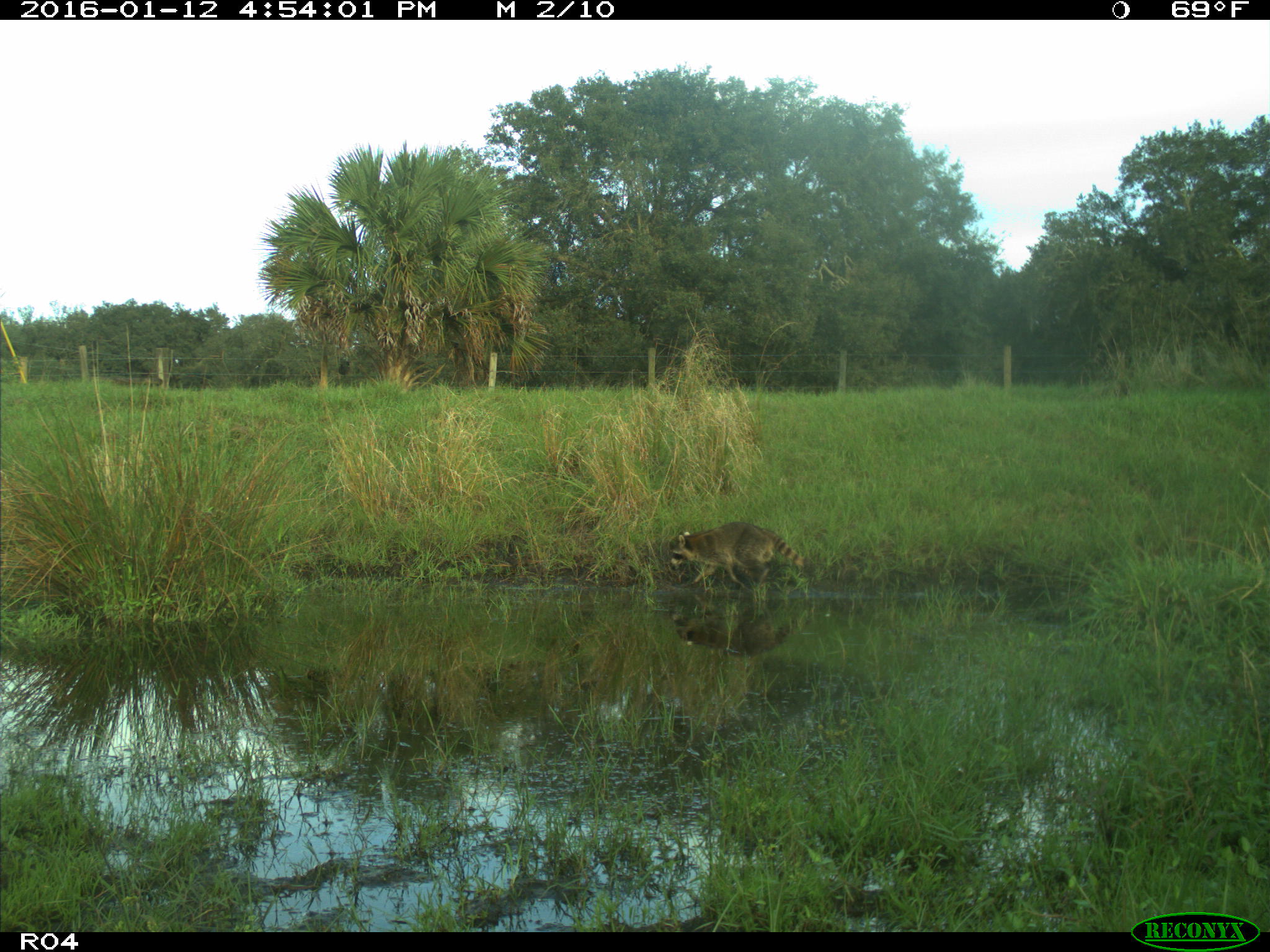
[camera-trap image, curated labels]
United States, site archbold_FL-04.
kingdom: Animalia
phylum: Chordata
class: Mammalia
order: Carnivora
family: Procyonidae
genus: Procyon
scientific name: Procyon lotor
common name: common raccoon